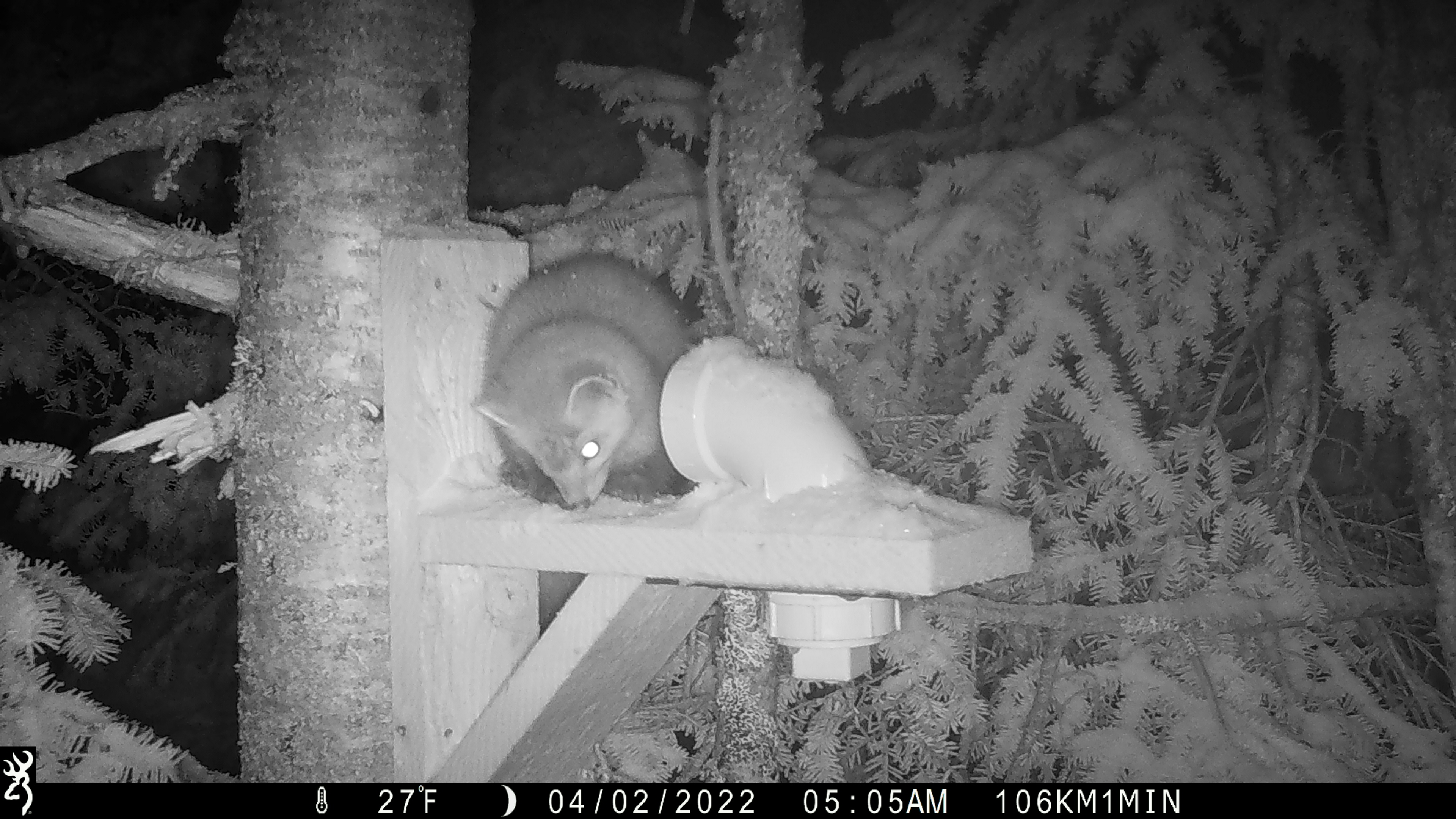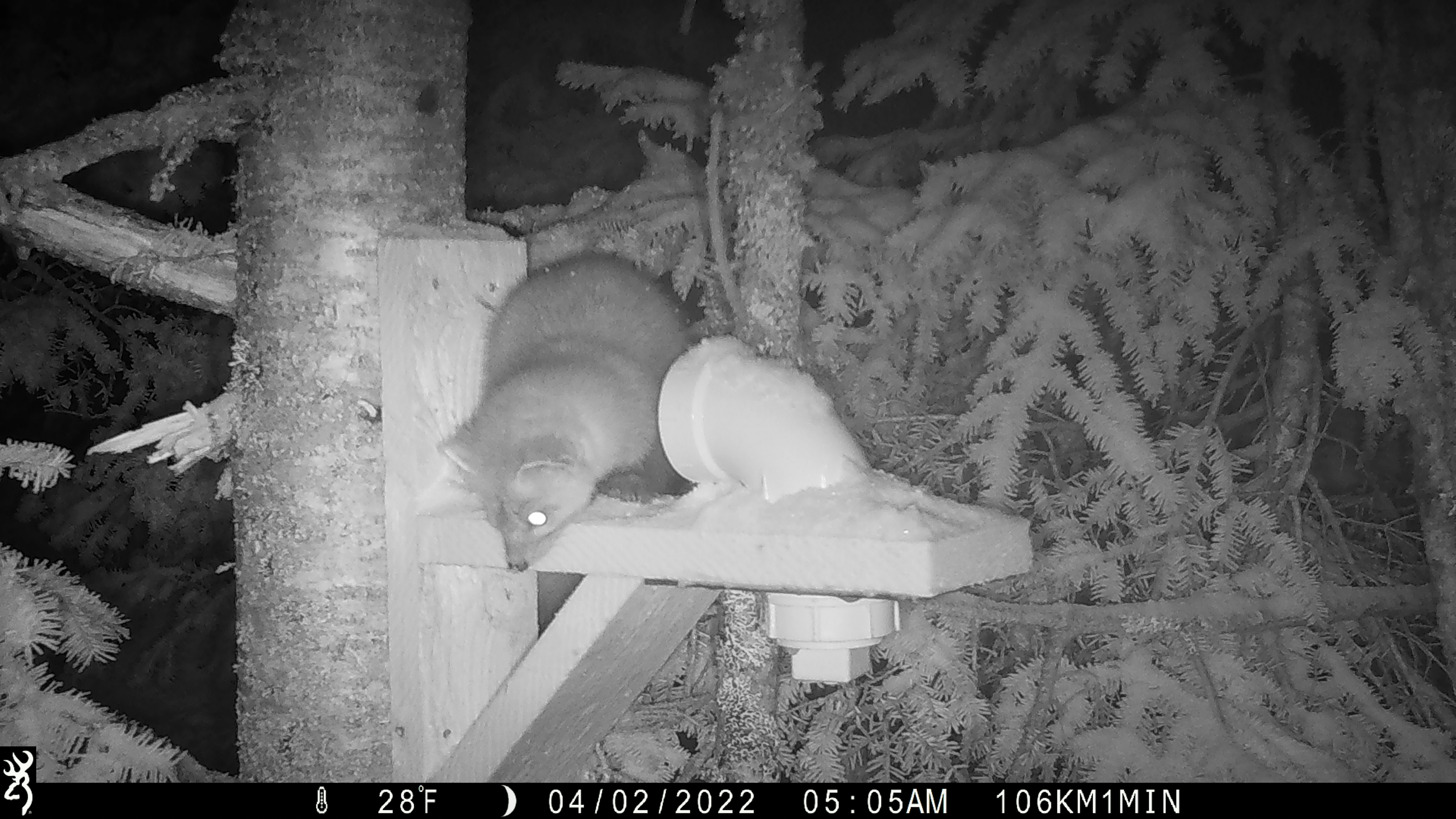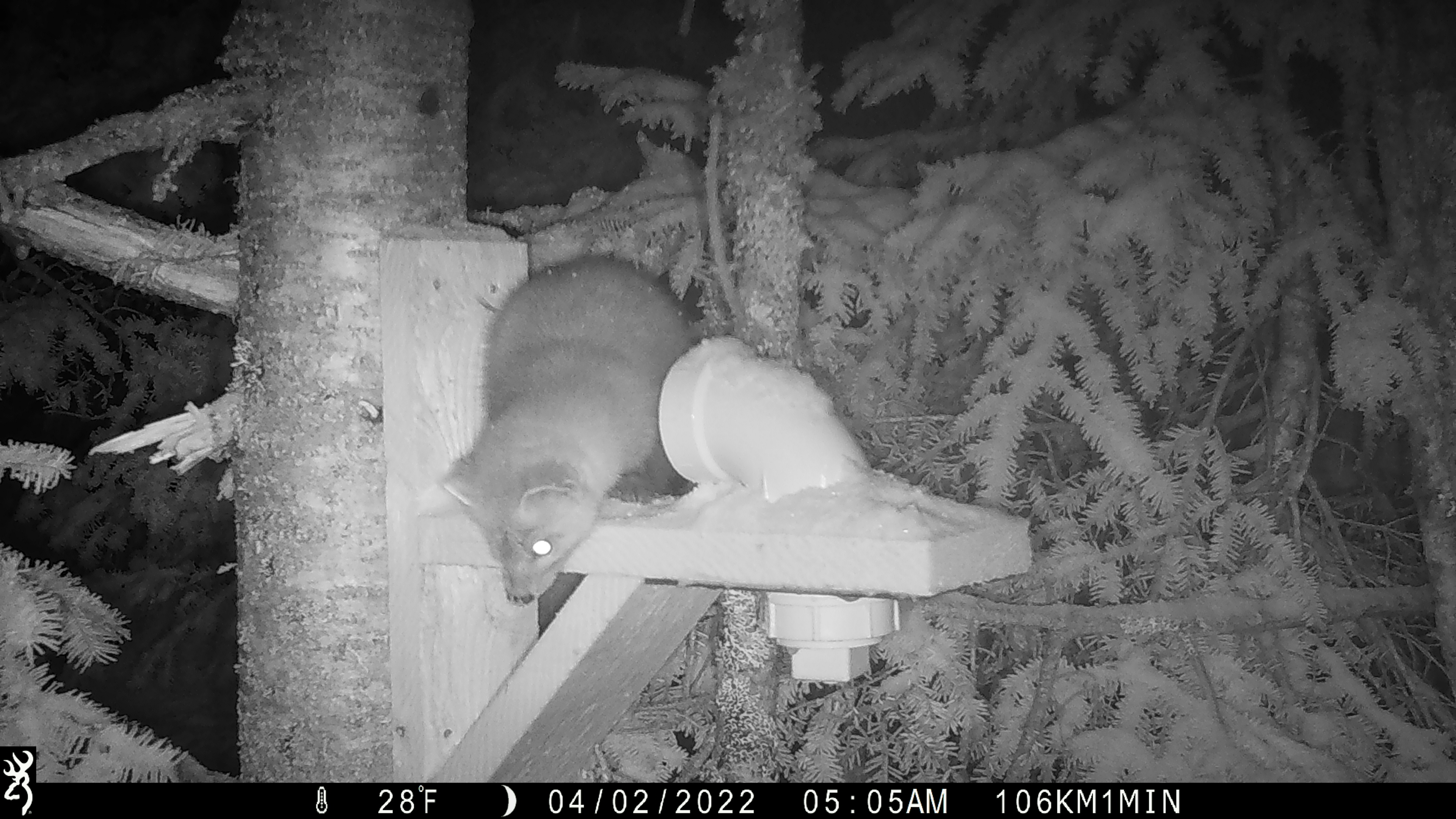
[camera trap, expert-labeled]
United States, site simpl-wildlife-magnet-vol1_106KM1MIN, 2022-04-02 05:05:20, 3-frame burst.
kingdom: Animalia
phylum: Chordata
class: Mammalia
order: Carnivora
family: Mustelidae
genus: Martes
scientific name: Martes americana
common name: american marten